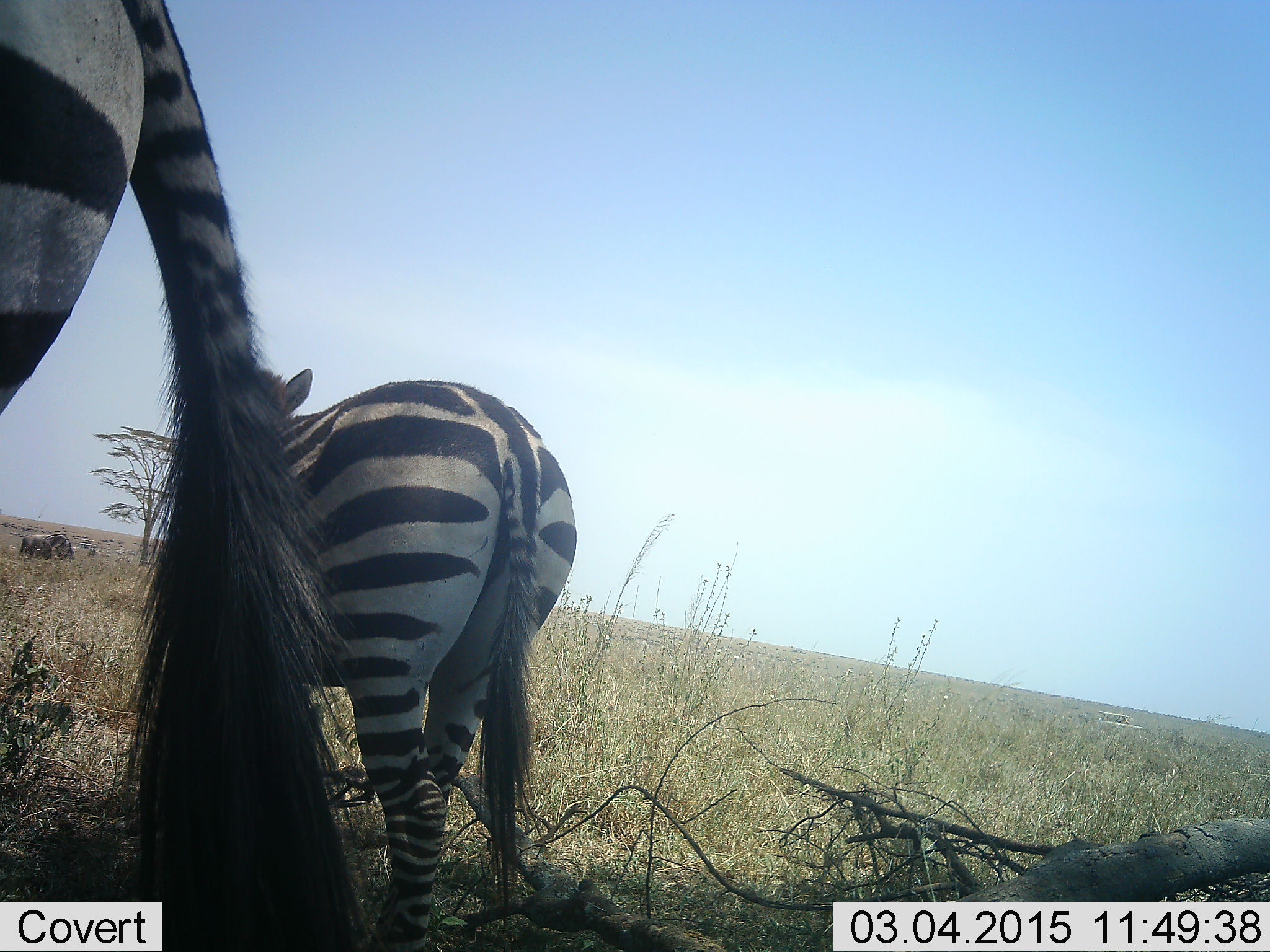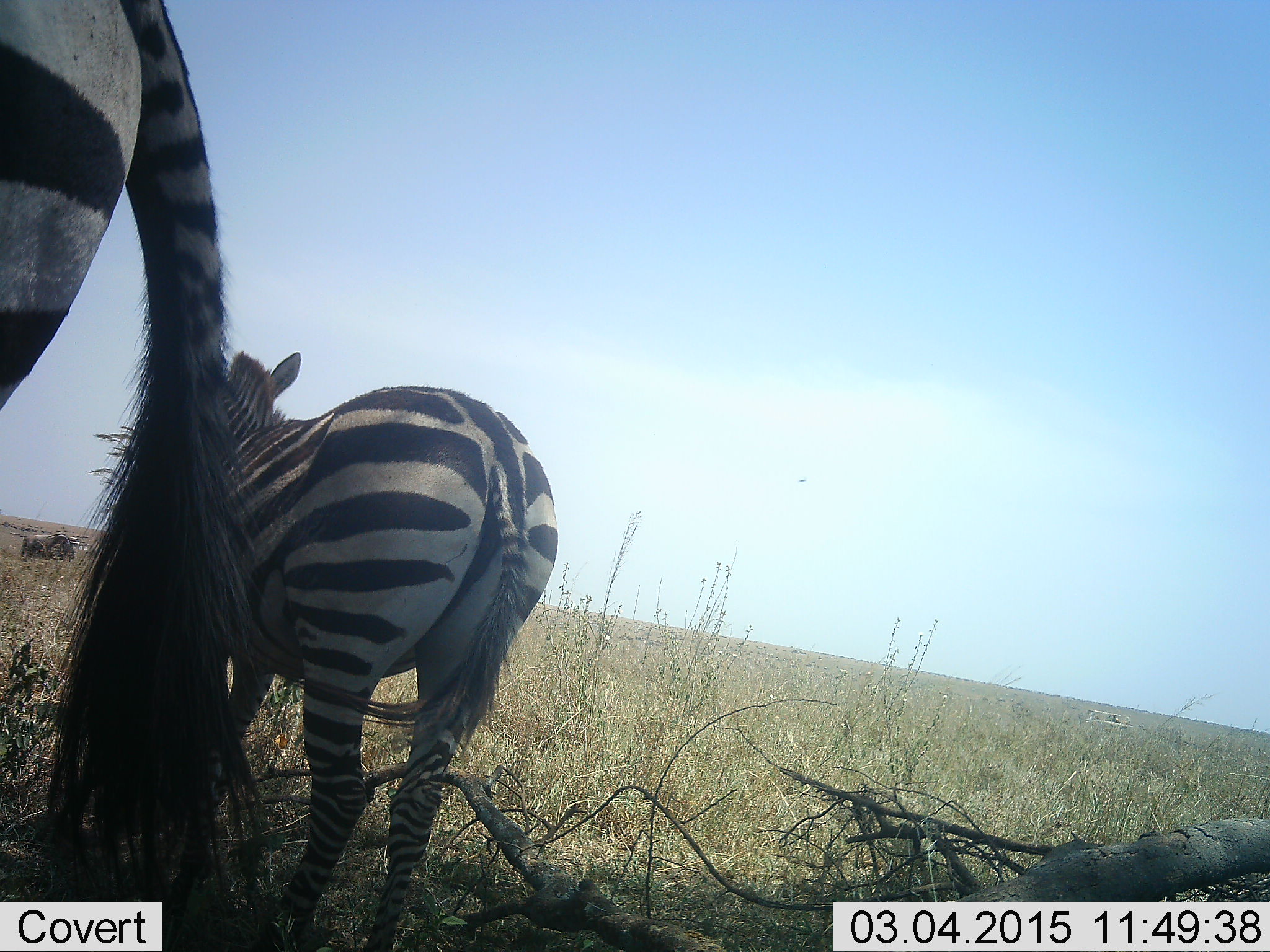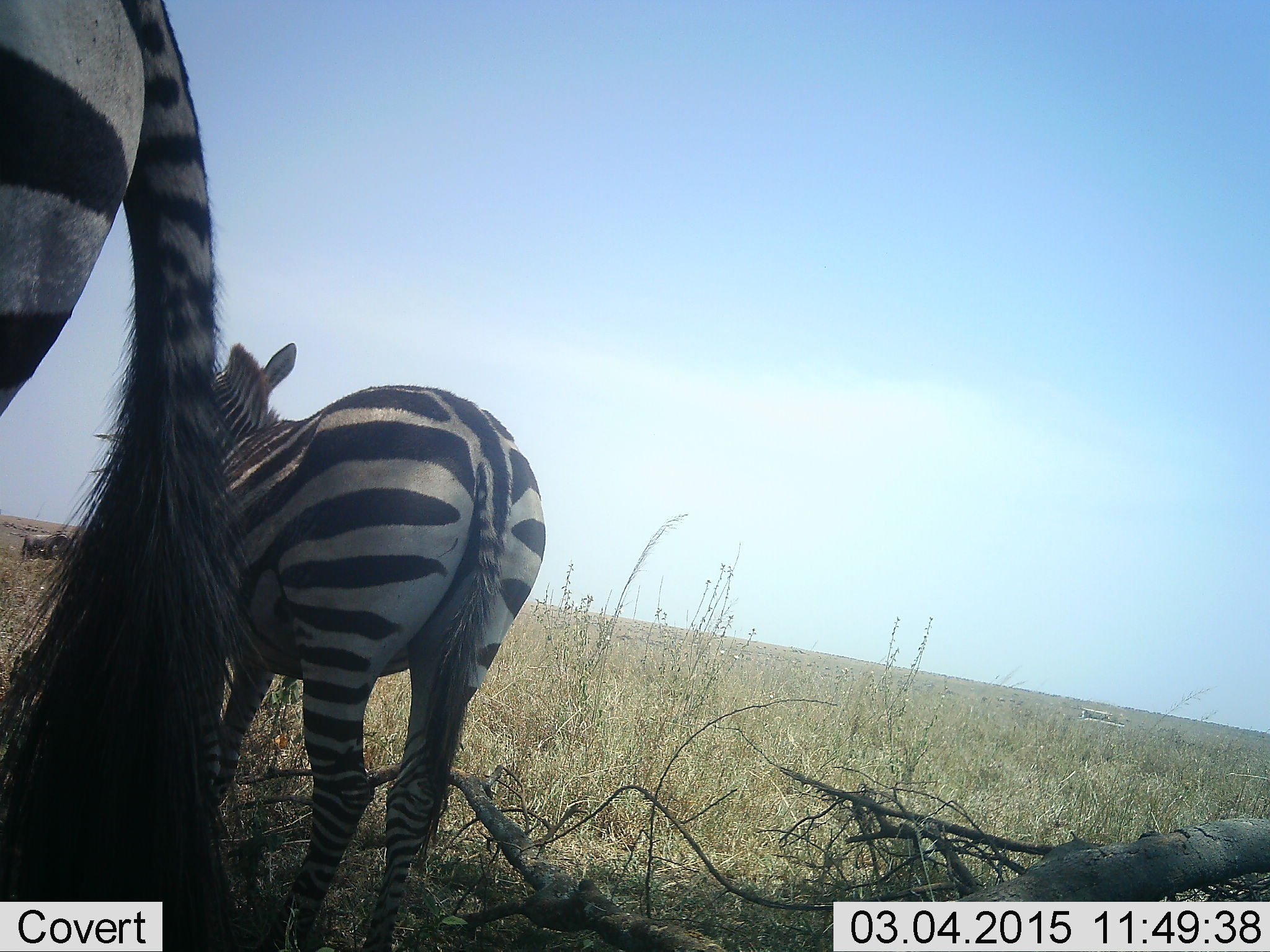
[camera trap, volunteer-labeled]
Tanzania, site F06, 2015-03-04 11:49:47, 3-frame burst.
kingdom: Animalia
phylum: Chordata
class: Mammalia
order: Perissodactyla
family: Equidae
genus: Equus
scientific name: Equus quagga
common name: plains zebra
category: zebra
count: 2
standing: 100%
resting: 0%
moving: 21%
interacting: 0%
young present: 7%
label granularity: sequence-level